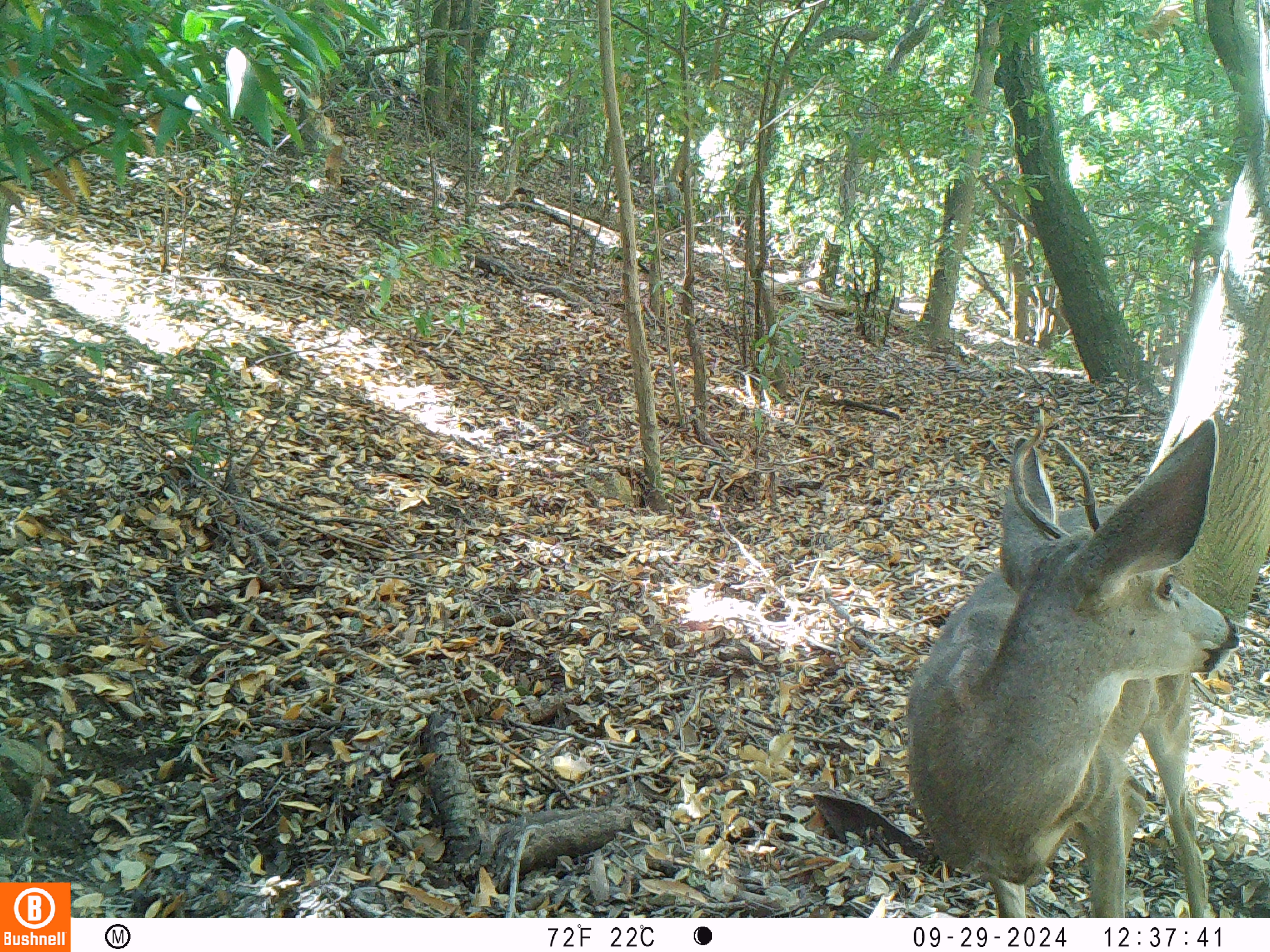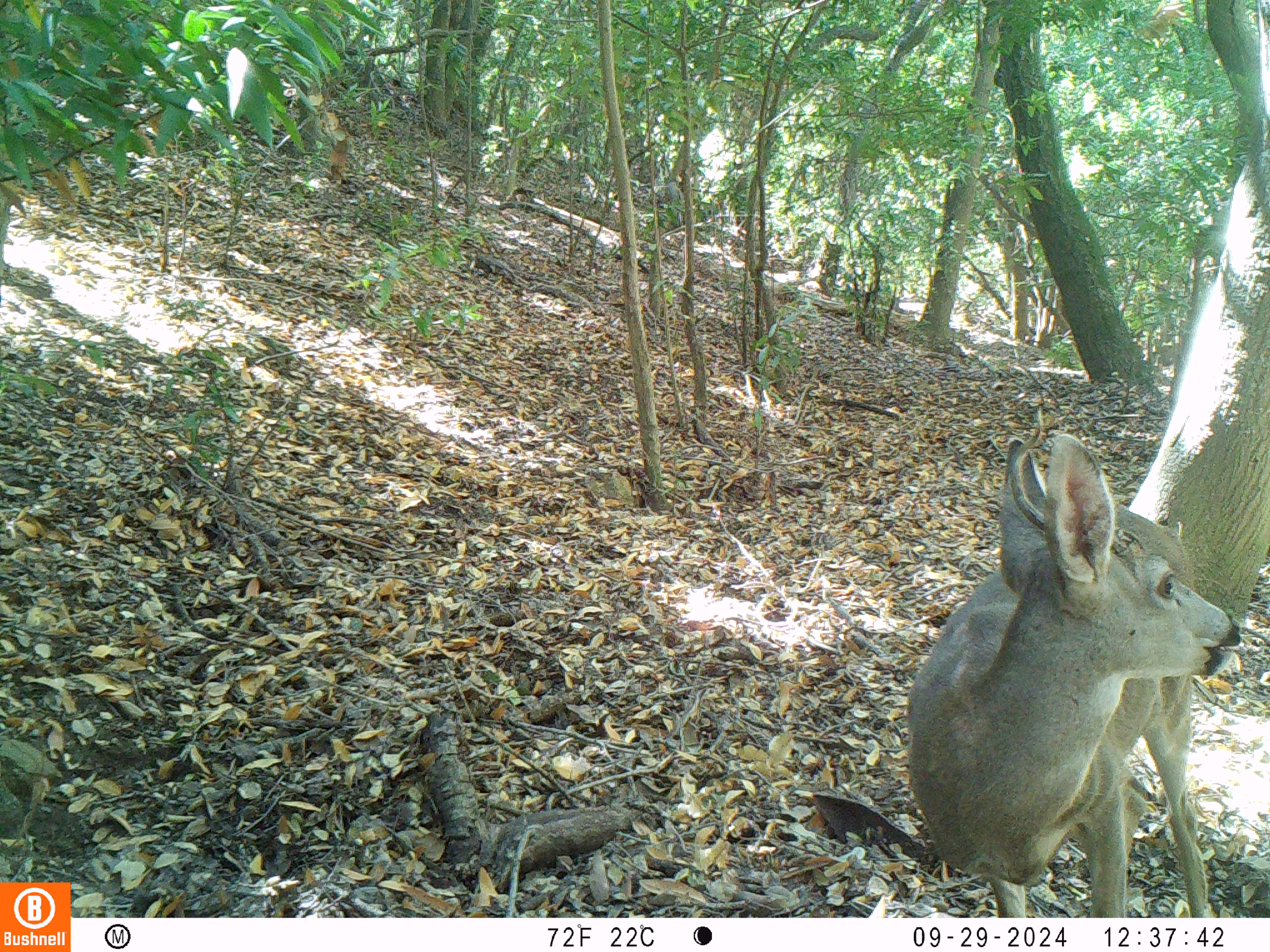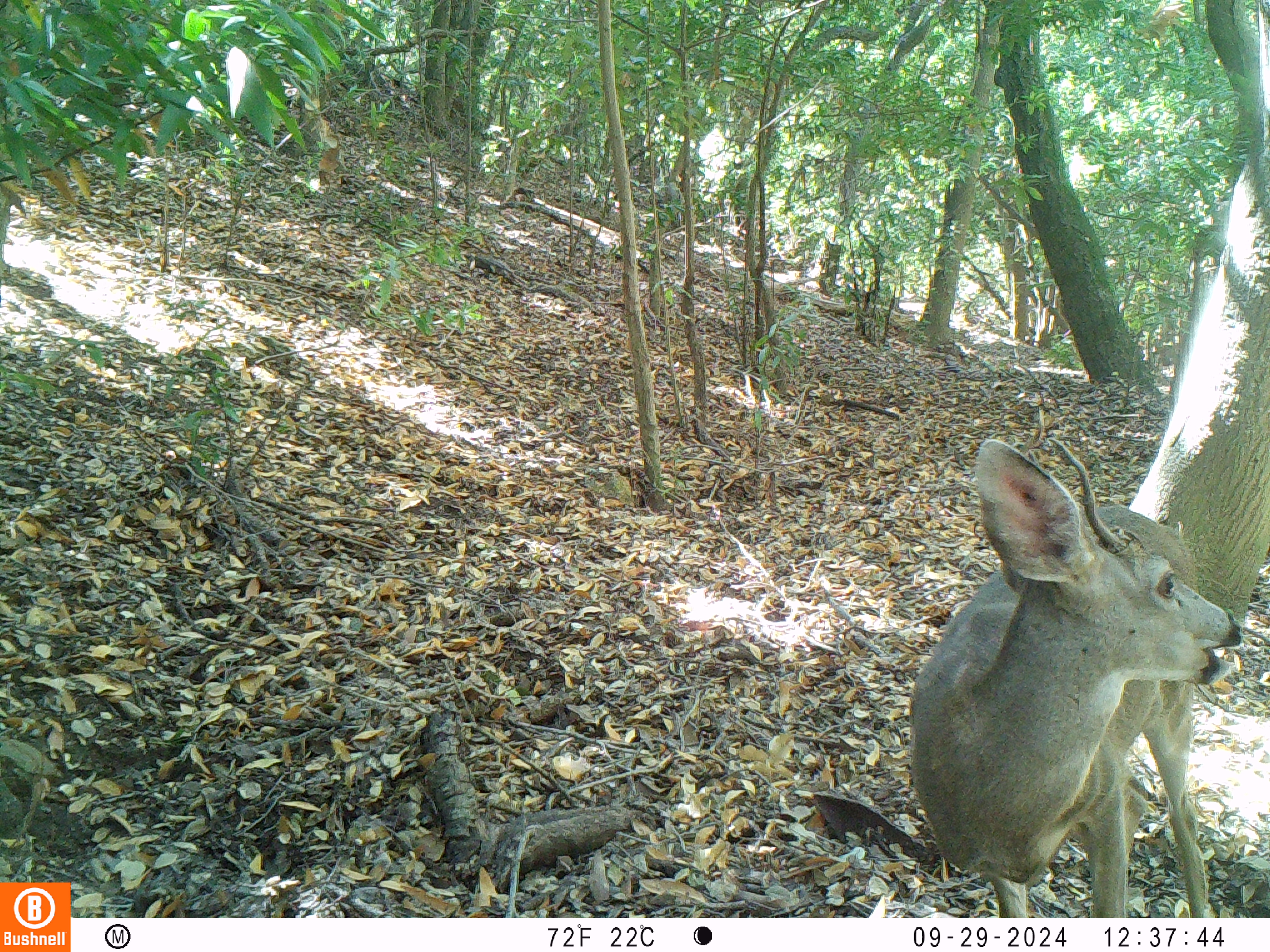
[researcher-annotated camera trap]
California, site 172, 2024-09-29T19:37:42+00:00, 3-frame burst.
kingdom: Animalia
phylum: Chordata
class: Mammalia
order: Artiodactyla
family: Cervidae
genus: Odocoileus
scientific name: Odocoileus hemionus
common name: mule deer